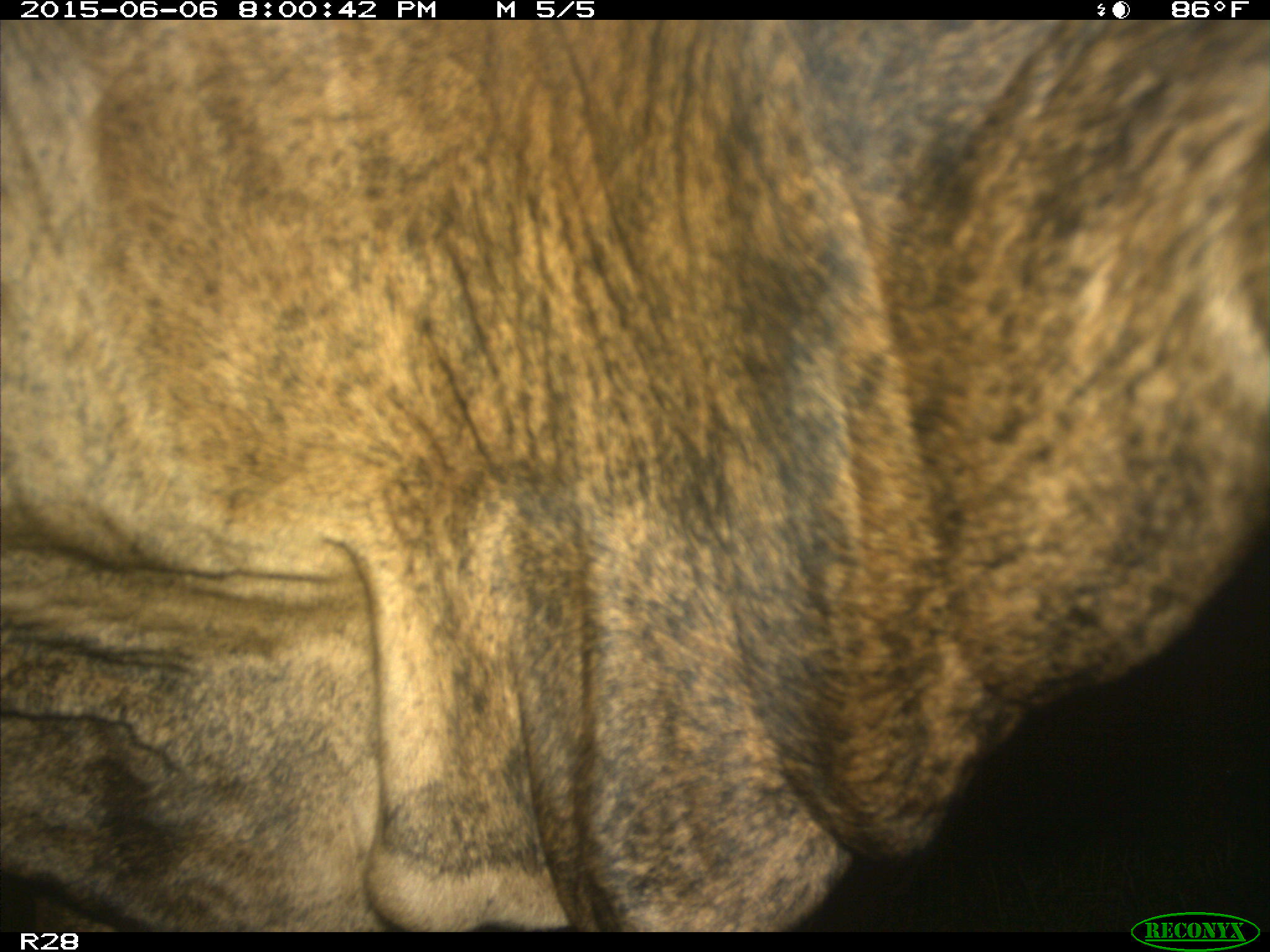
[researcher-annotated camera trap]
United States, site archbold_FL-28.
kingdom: Animalia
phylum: Chordata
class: Mammalia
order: Artiodactyla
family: Bovidae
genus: Bos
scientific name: Bos taurus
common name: domestic cow